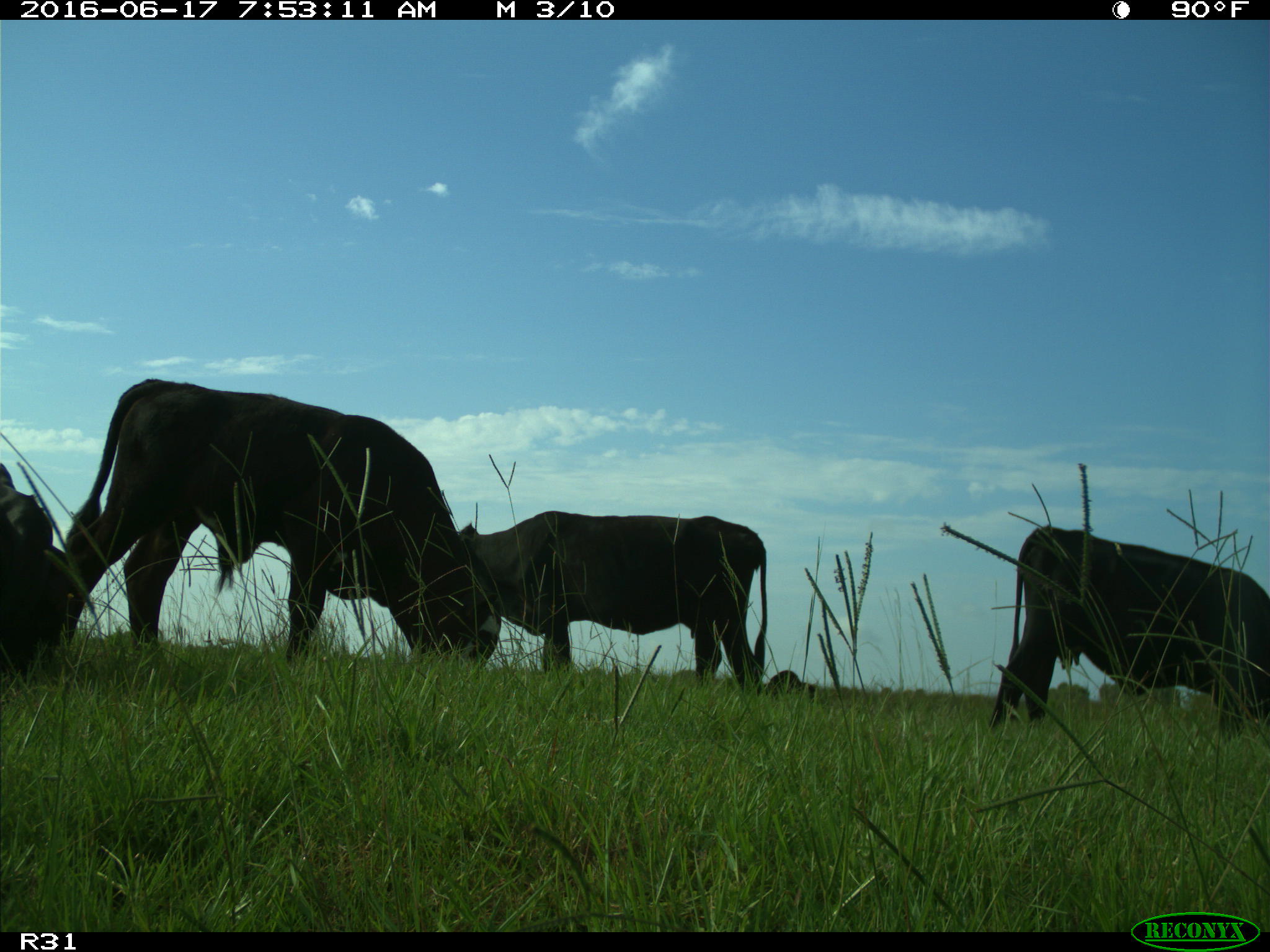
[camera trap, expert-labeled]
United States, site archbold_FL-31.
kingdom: Animalia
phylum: Chordata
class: Mammalia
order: Artiodactyla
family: Bovidae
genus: Bos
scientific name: Bos taurus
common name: domestic cow